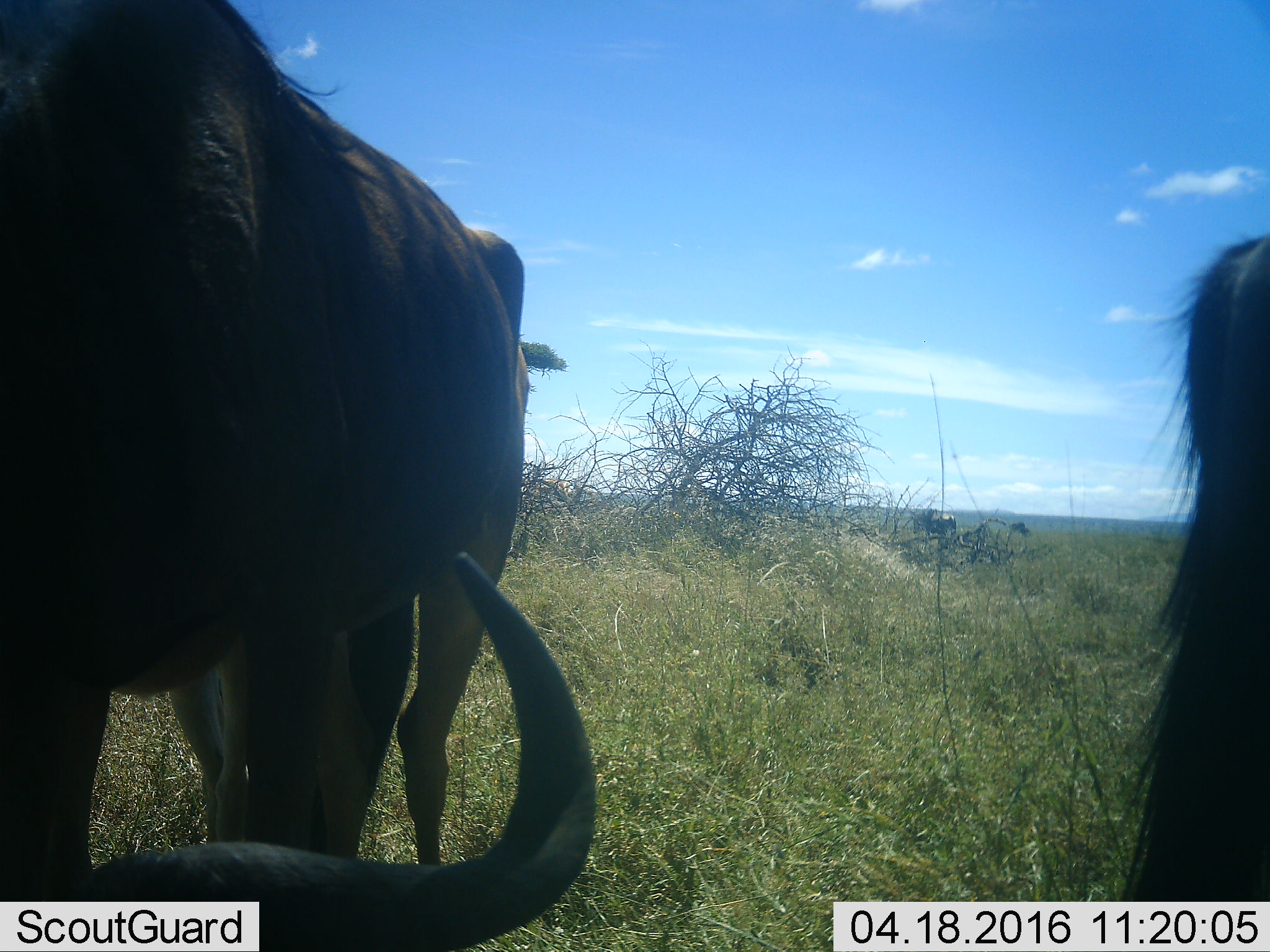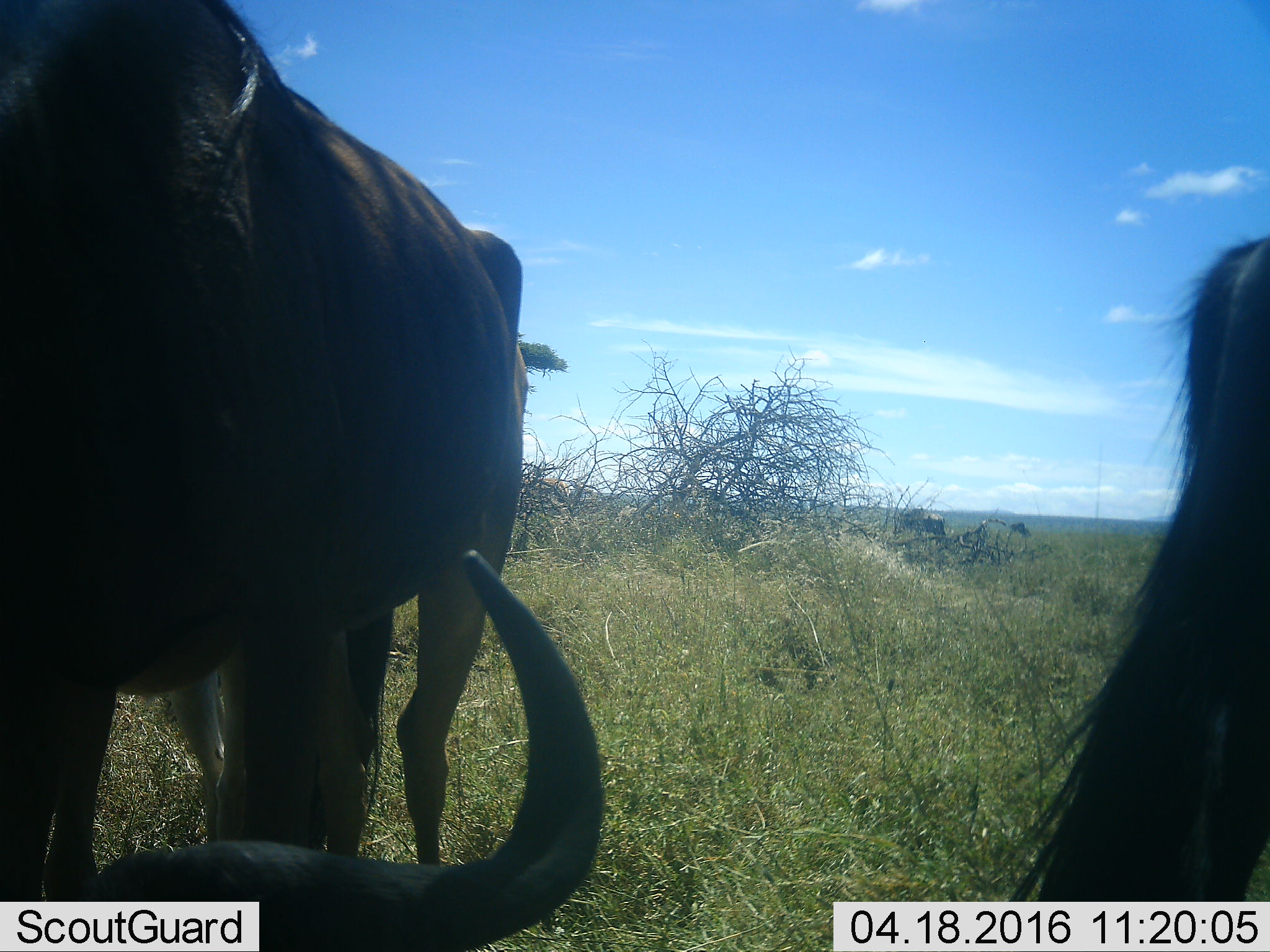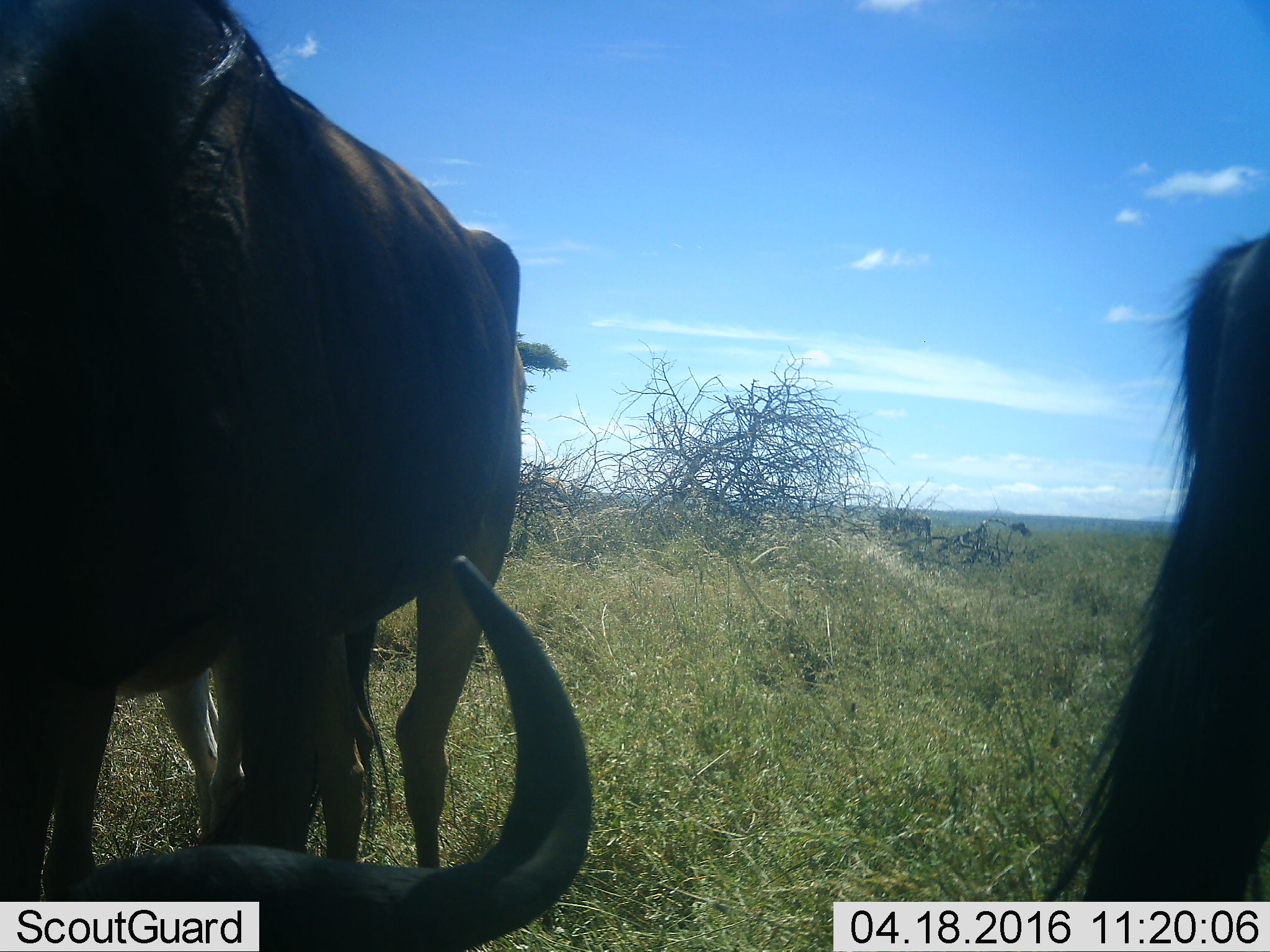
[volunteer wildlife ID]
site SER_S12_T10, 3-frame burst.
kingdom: Animalia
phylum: Chordata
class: Mammalia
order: Artiodactyla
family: Bovidae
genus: Connochaetes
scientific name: Connochaetes taurinus taurinus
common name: blue wildebeest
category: wildebeestblue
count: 4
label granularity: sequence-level